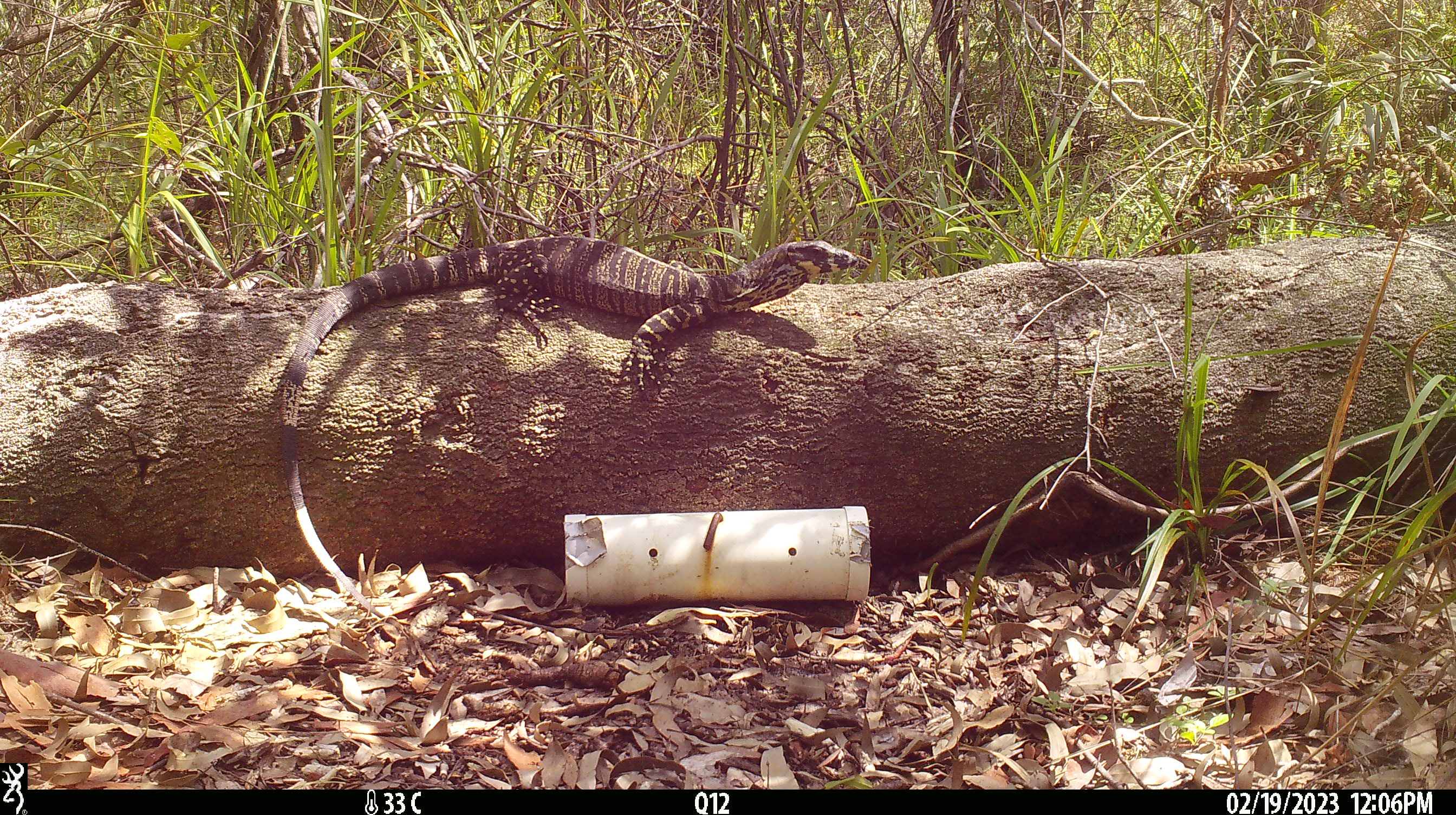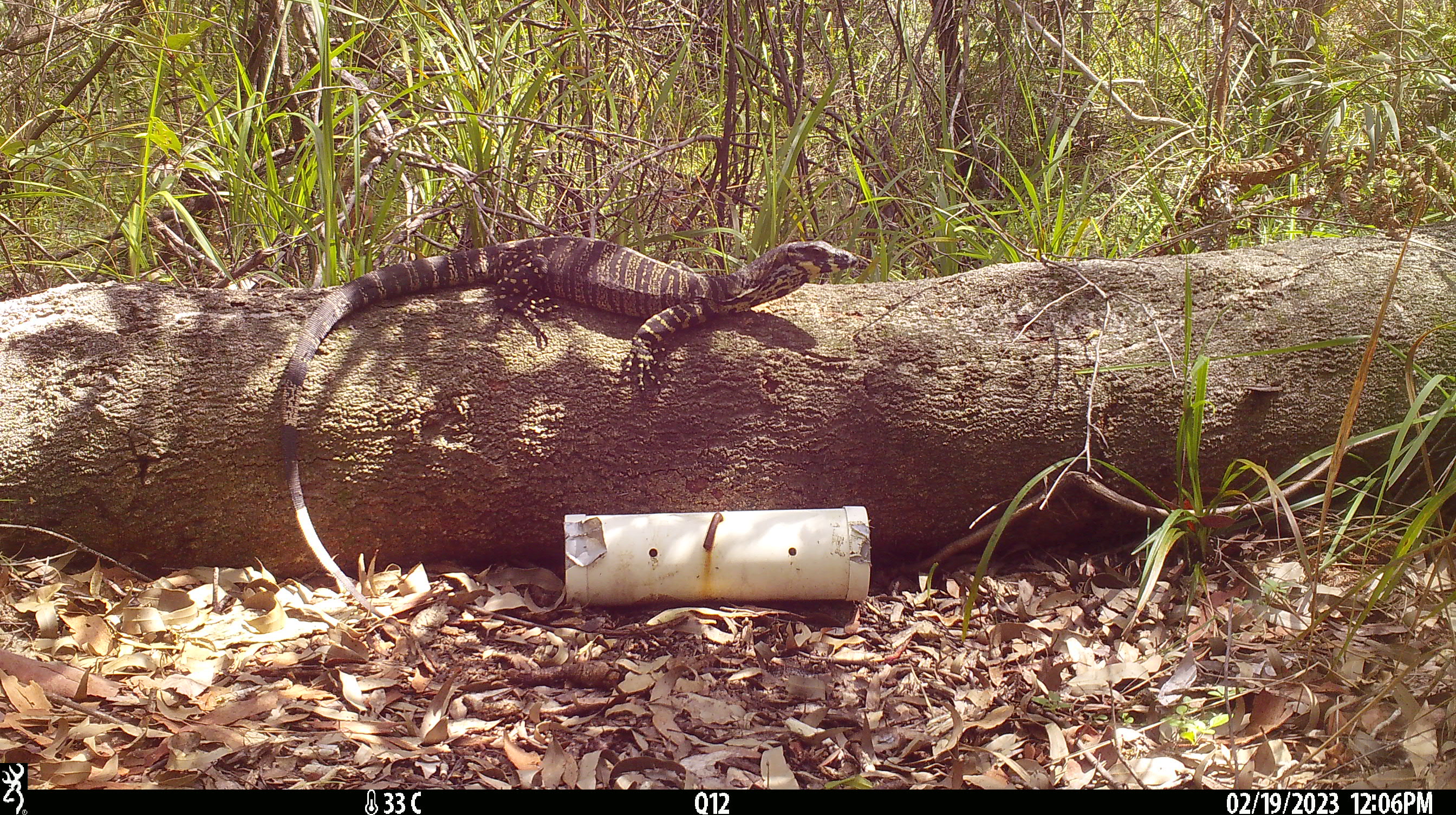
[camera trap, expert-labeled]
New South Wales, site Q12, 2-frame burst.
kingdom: Animalia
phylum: Chordata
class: Reptilia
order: Squamata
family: Varanidae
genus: Varanus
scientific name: Varanus varius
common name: lace monitor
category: goanna